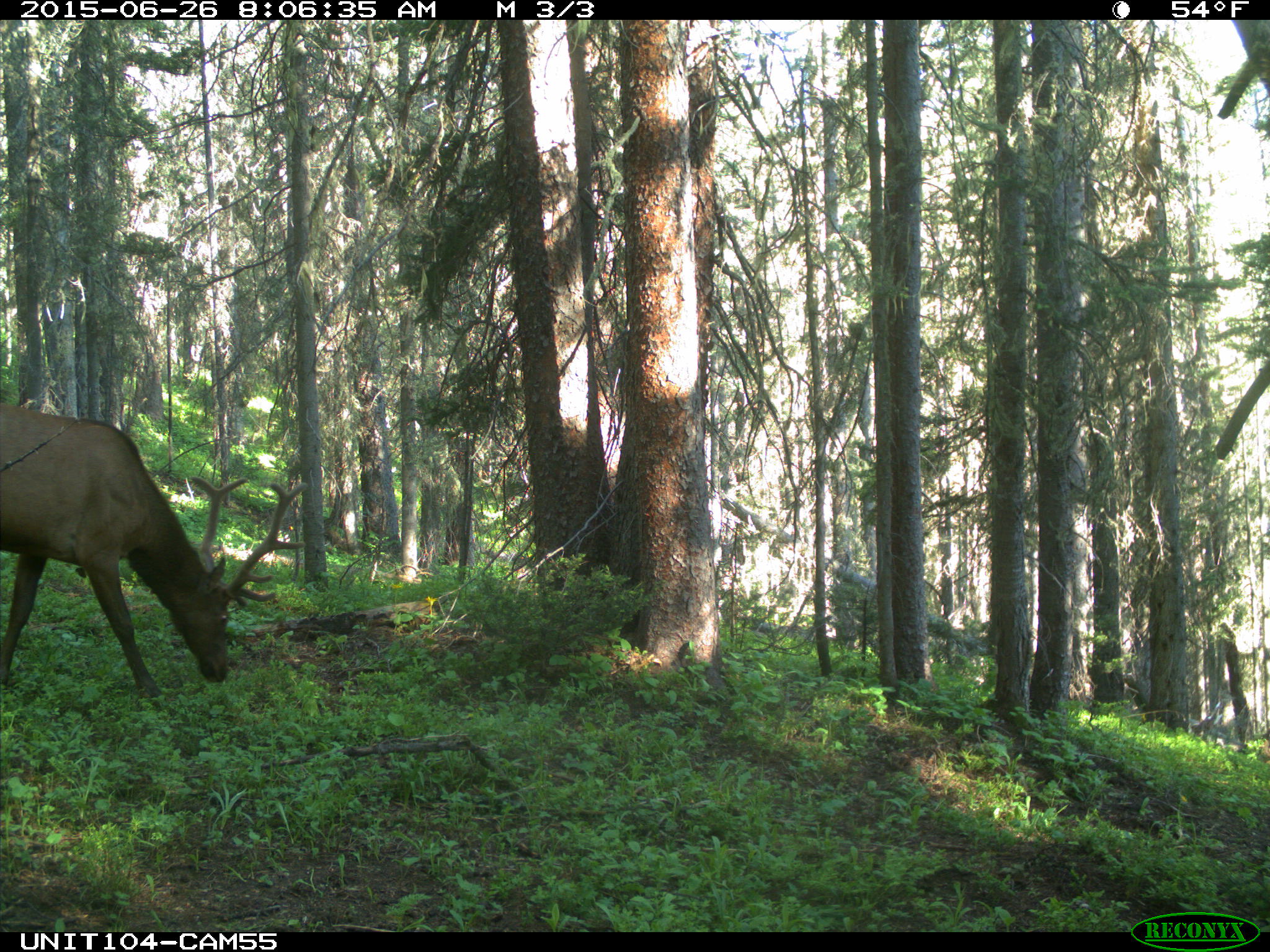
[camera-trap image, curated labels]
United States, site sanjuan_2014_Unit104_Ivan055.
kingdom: Animalia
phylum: Chordata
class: Mammalia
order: Artiodactyla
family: Cervidae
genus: Cervus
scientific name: Cervus elaphus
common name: red deer